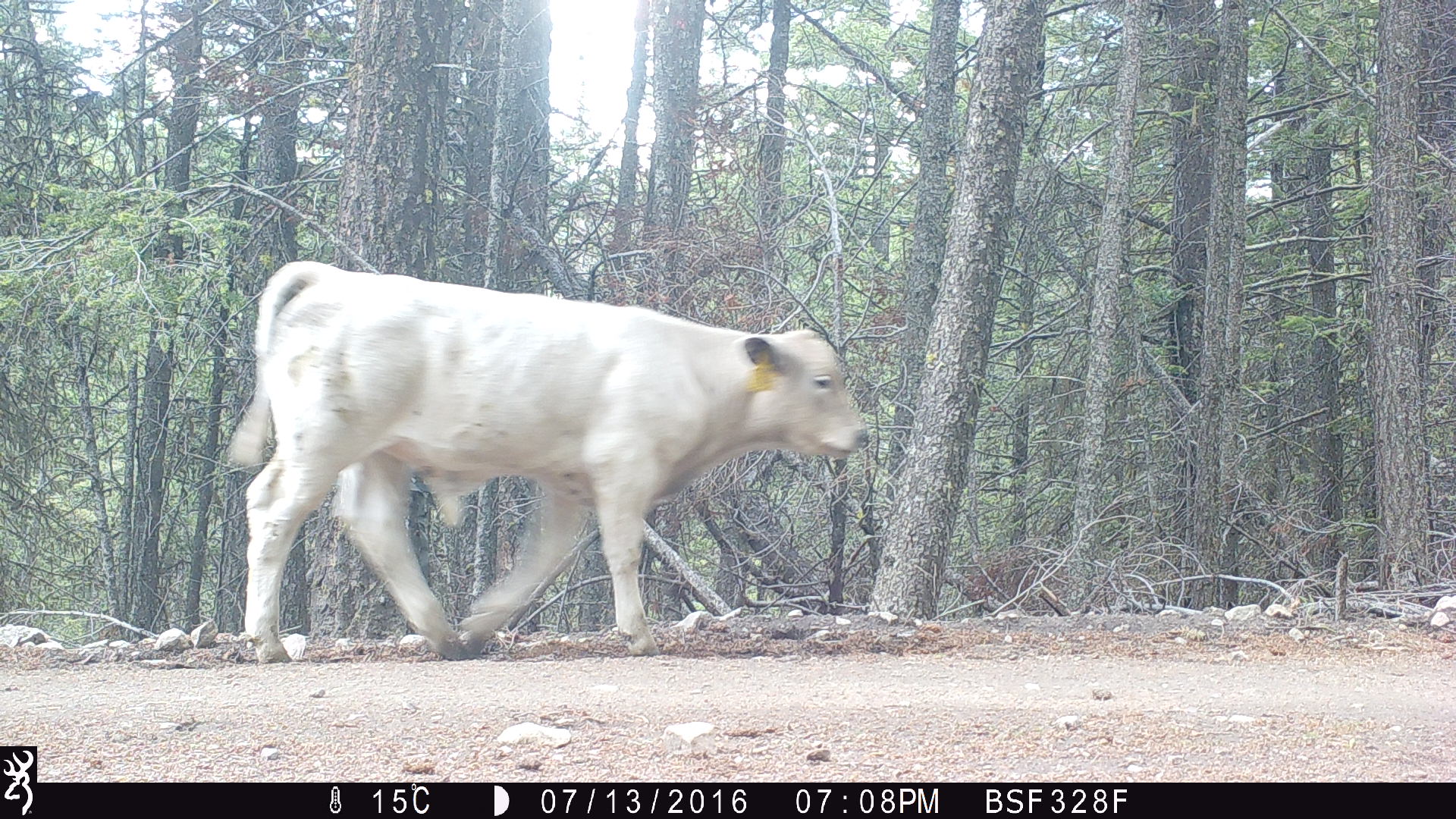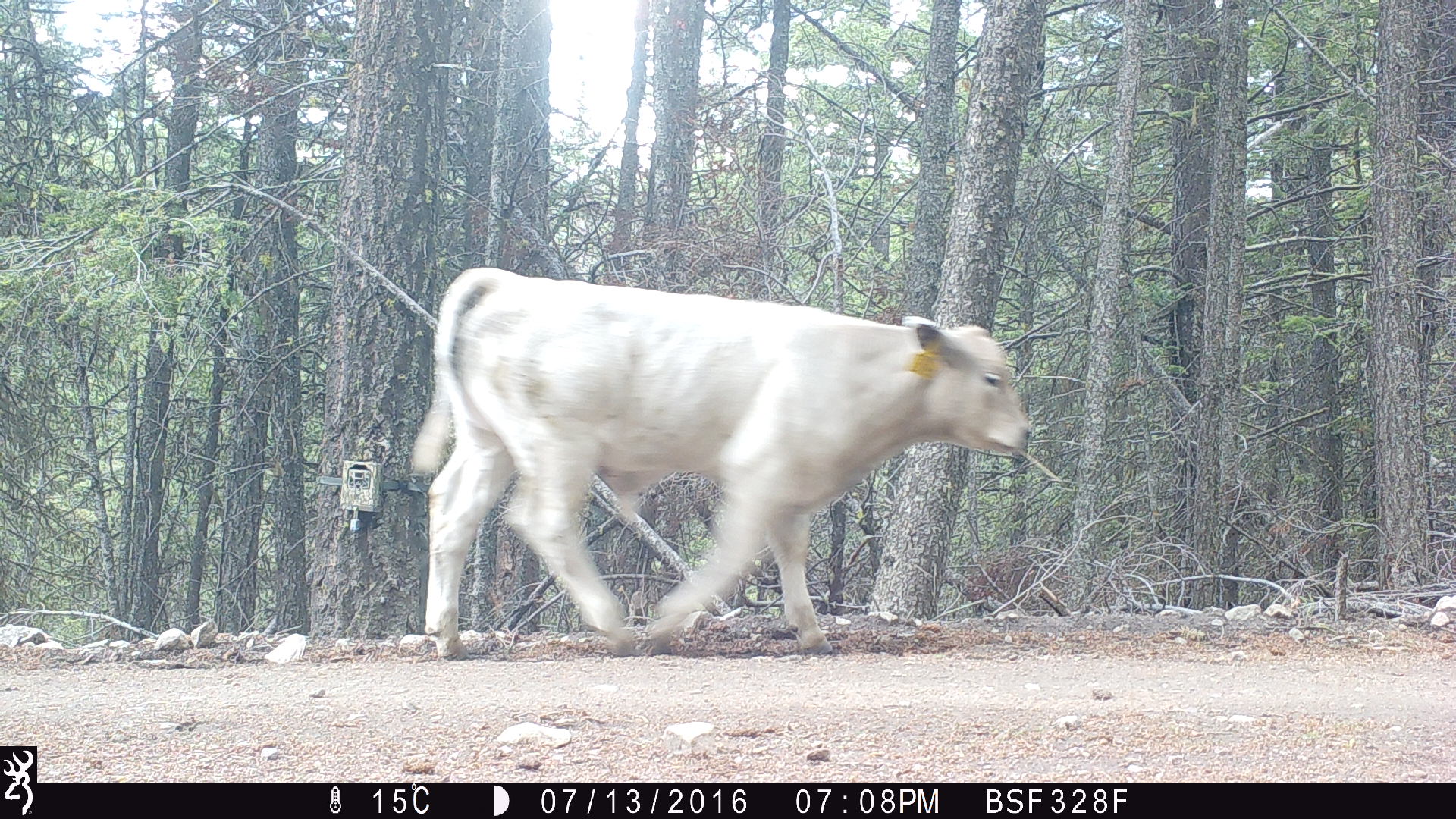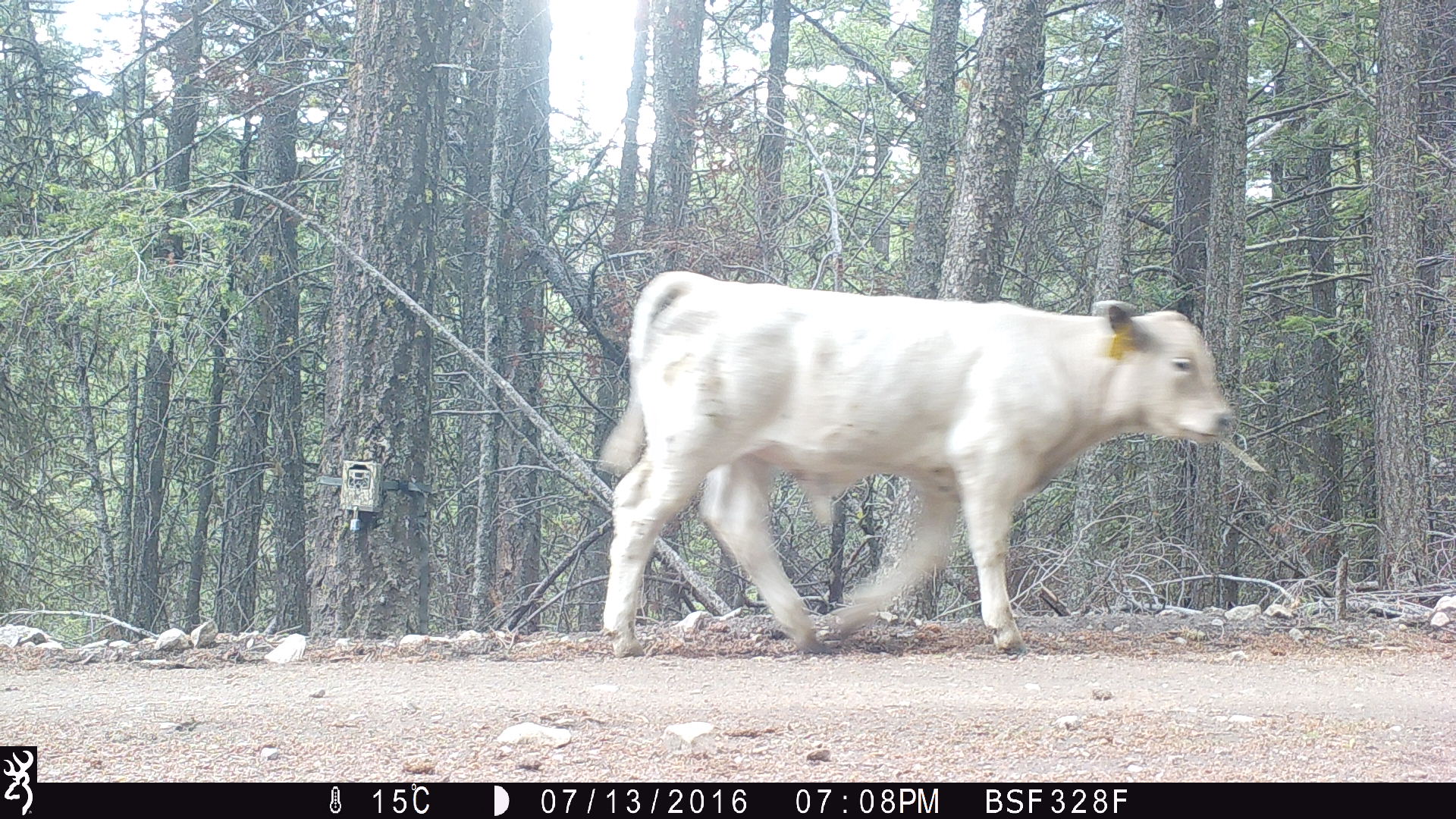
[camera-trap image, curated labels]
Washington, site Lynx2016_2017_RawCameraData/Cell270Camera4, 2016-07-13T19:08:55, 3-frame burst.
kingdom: Animalia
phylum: Chordata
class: Mammalia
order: Artiodactyla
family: Bovidae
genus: Bos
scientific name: Bos taurus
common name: domestic cattle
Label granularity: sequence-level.